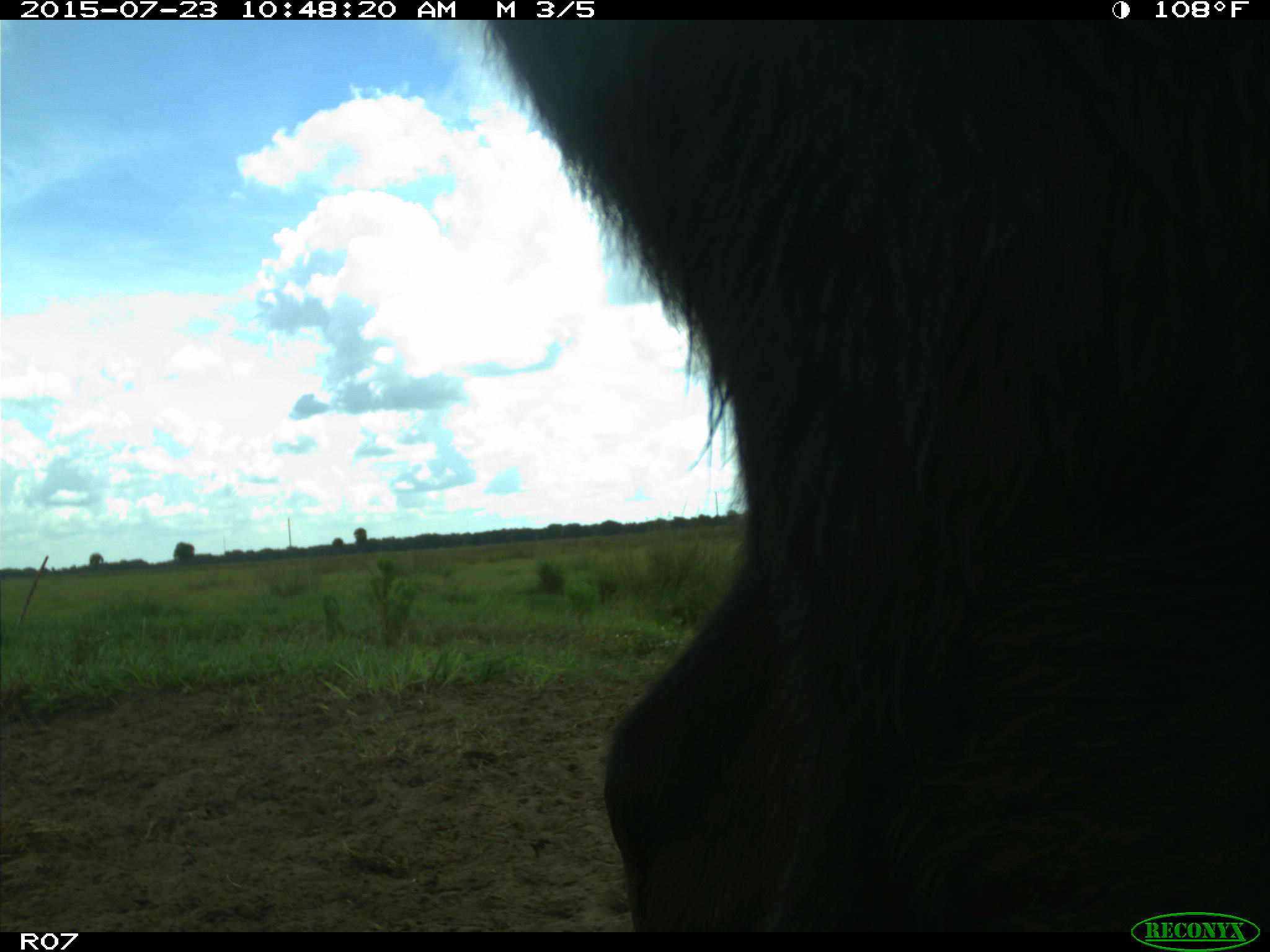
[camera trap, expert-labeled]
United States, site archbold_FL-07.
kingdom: Animalia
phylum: Chordata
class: Mammalia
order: Artiodactyla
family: Bovidae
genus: Bos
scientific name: Bos taurus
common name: domestic cow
Bos taurus (domestic cow).